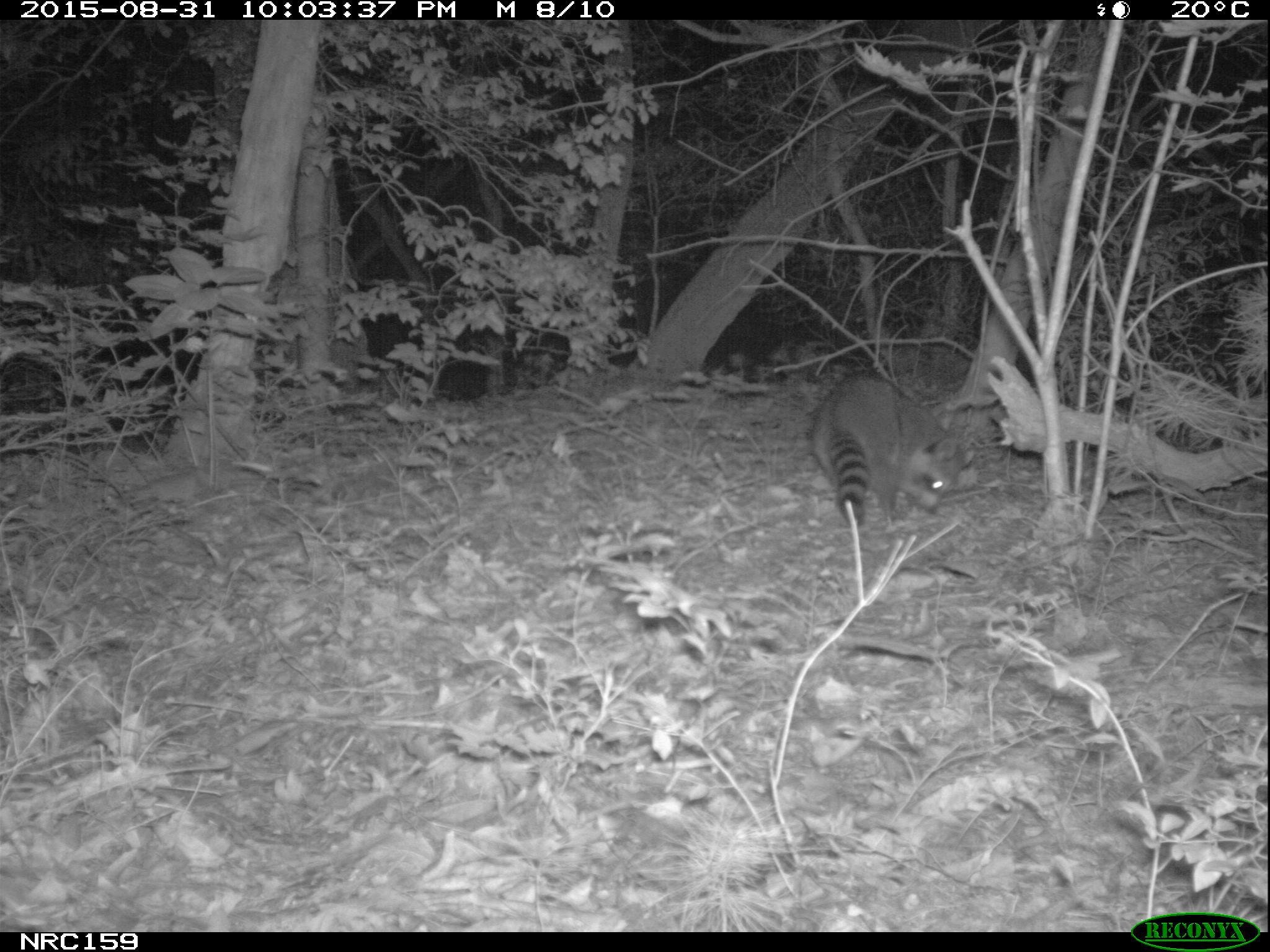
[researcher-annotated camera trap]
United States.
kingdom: Animalia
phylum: Chordata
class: Mammalia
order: Carnivora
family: Procyonidae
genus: Procyon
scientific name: Procyon lotor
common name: northern raccoon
Northern Raccoon (Procyon lotor).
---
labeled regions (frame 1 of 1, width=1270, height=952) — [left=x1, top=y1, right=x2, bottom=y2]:
Northern Raccoon: [left=799, top=362, right=968, bottom=529]